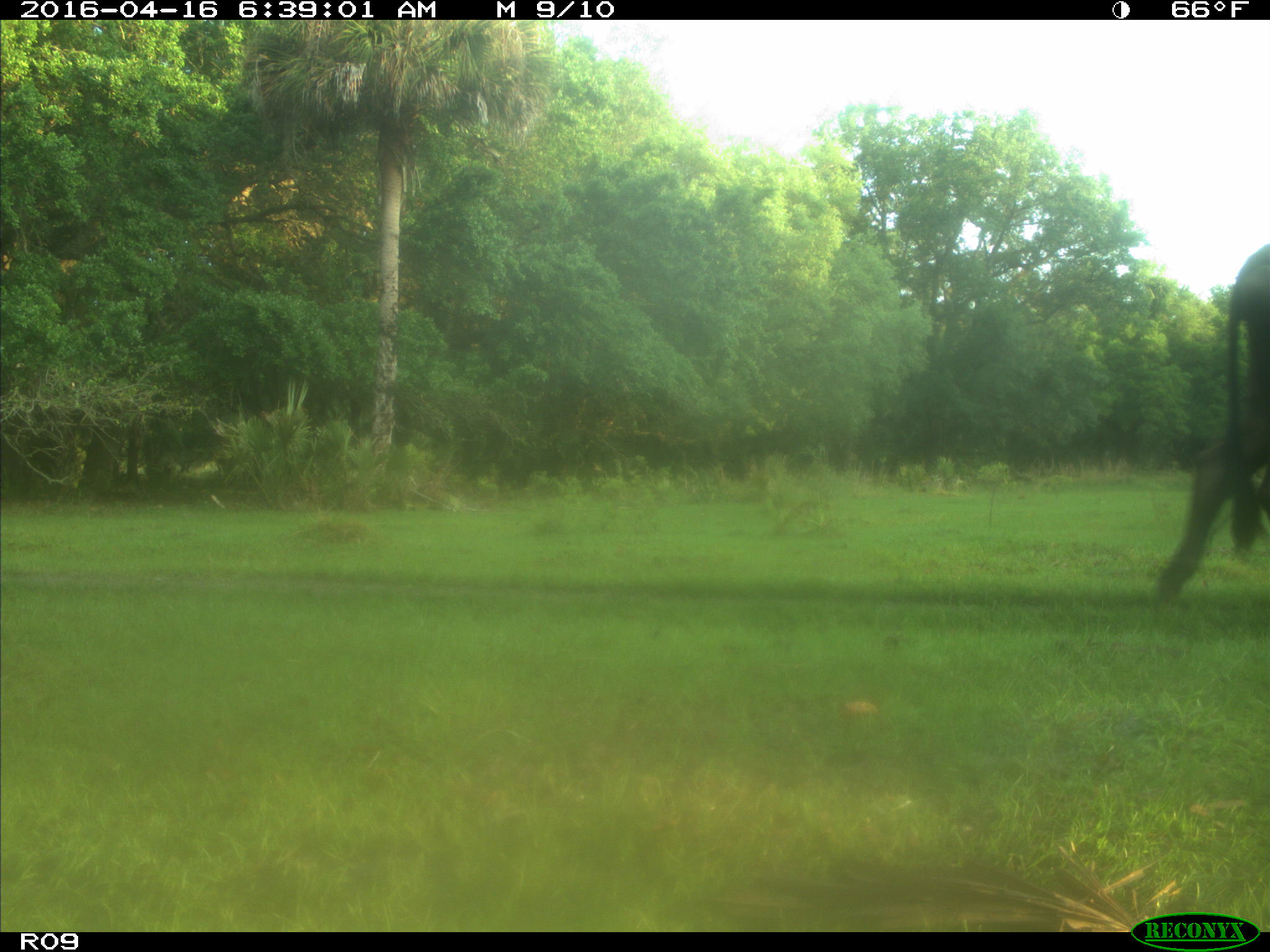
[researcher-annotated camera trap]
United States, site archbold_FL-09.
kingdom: Animalia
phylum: Chordata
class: Mammalia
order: Artiodactyla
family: Bovidae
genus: Bos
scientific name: Bos taurus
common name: domestic cow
Bos taurus (domestic cow).